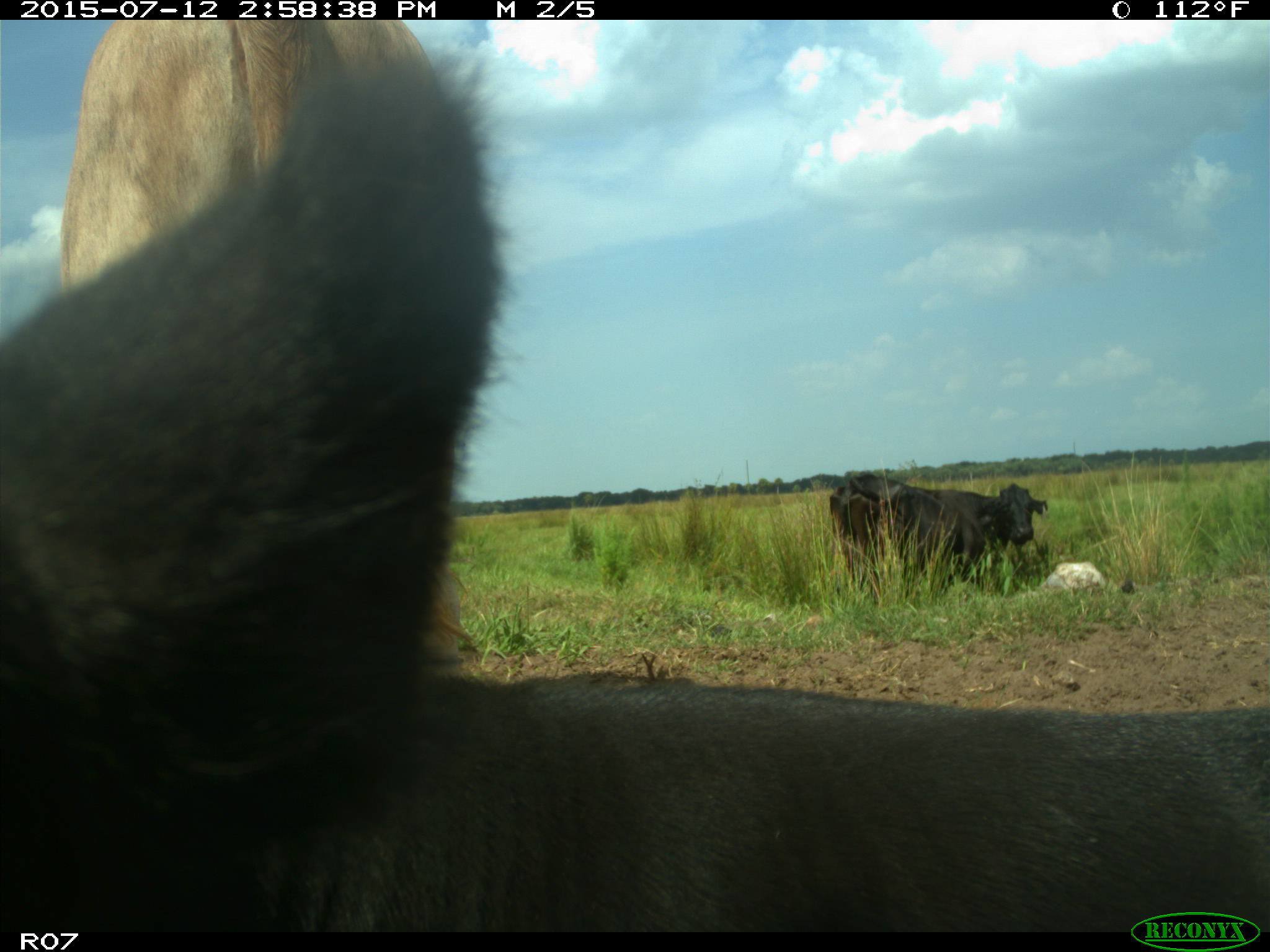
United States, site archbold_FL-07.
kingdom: Animalia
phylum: Chordata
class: Mammalia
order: Artiodactyla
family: Bovidae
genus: Bos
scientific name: Bos taurus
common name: domestic cow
Bos taurus (domestic cow).